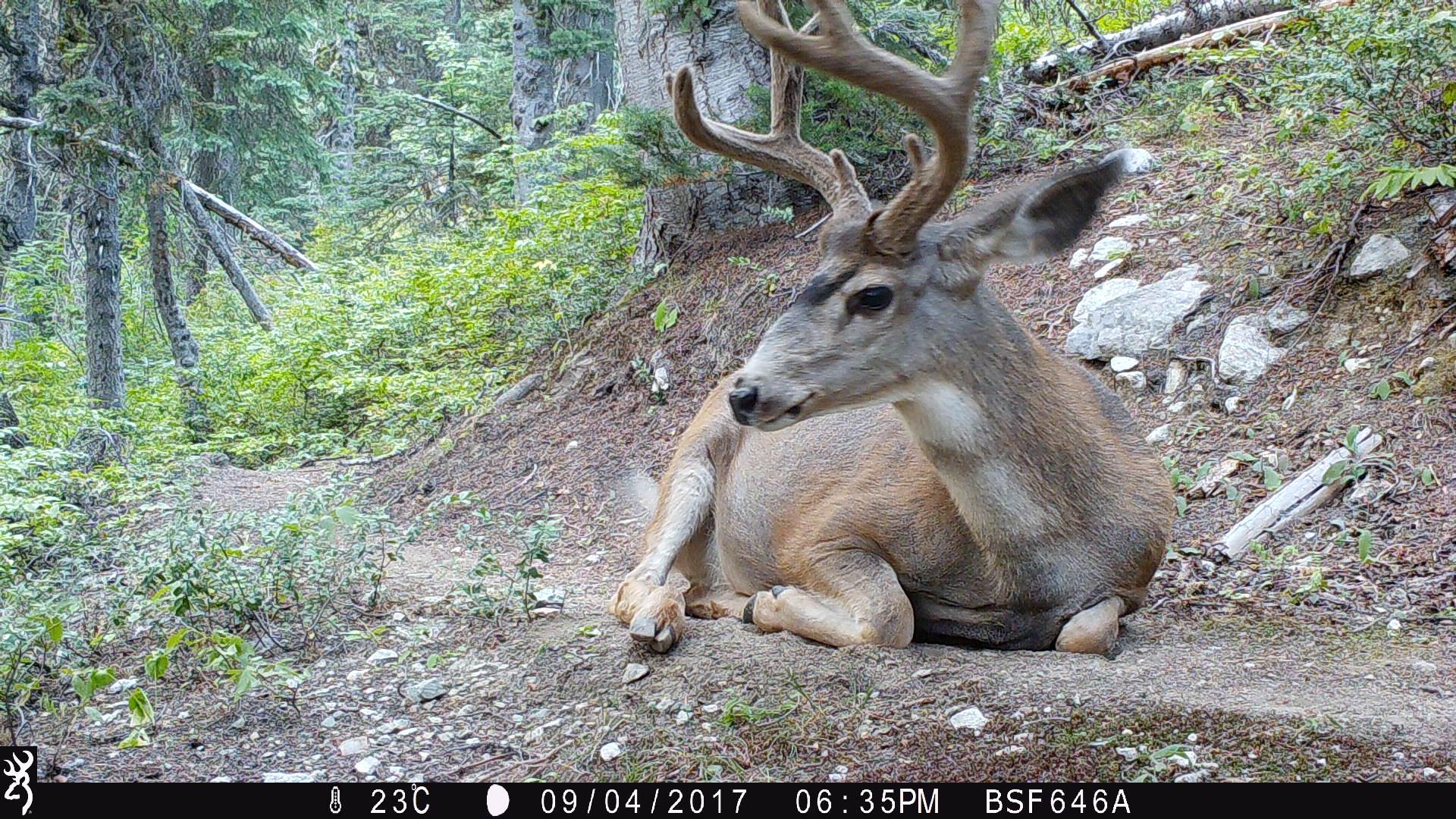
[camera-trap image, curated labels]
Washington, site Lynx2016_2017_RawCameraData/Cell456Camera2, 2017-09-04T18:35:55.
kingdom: Animalia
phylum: Chordata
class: Mammalia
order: Artiodactyla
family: Cervidae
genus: Odocoileus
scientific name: Odocoileus hemionus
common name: mule deer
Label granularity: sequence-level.